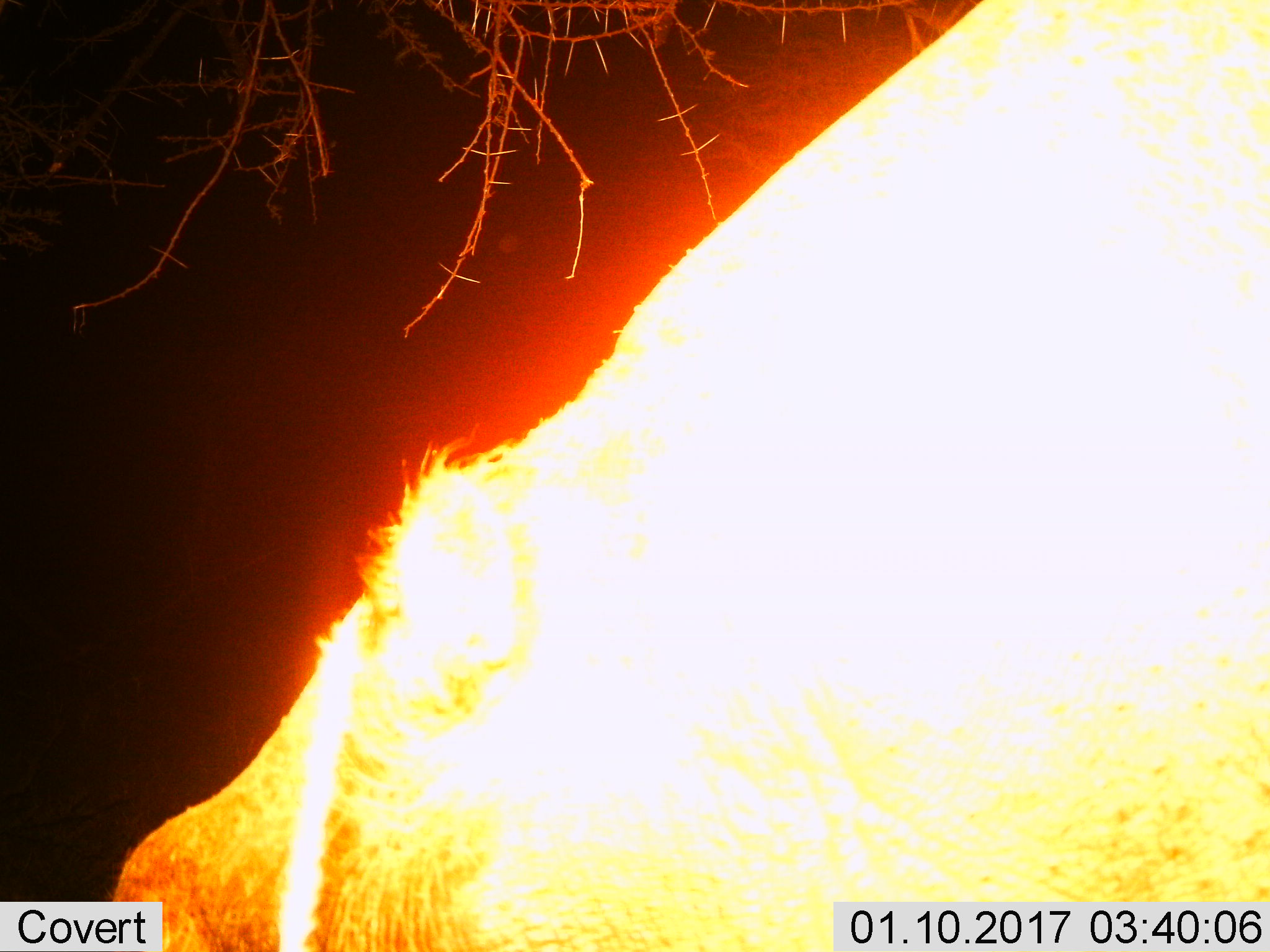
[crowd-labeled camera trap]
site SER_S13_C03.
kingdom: Animalia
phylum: Chordata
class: Mammalia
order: Artiodactyla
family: Hippopotamidae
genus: Hippopotamus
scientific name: Hippopotamus amphibius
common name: hippopotamus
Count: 1.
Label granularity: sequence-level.